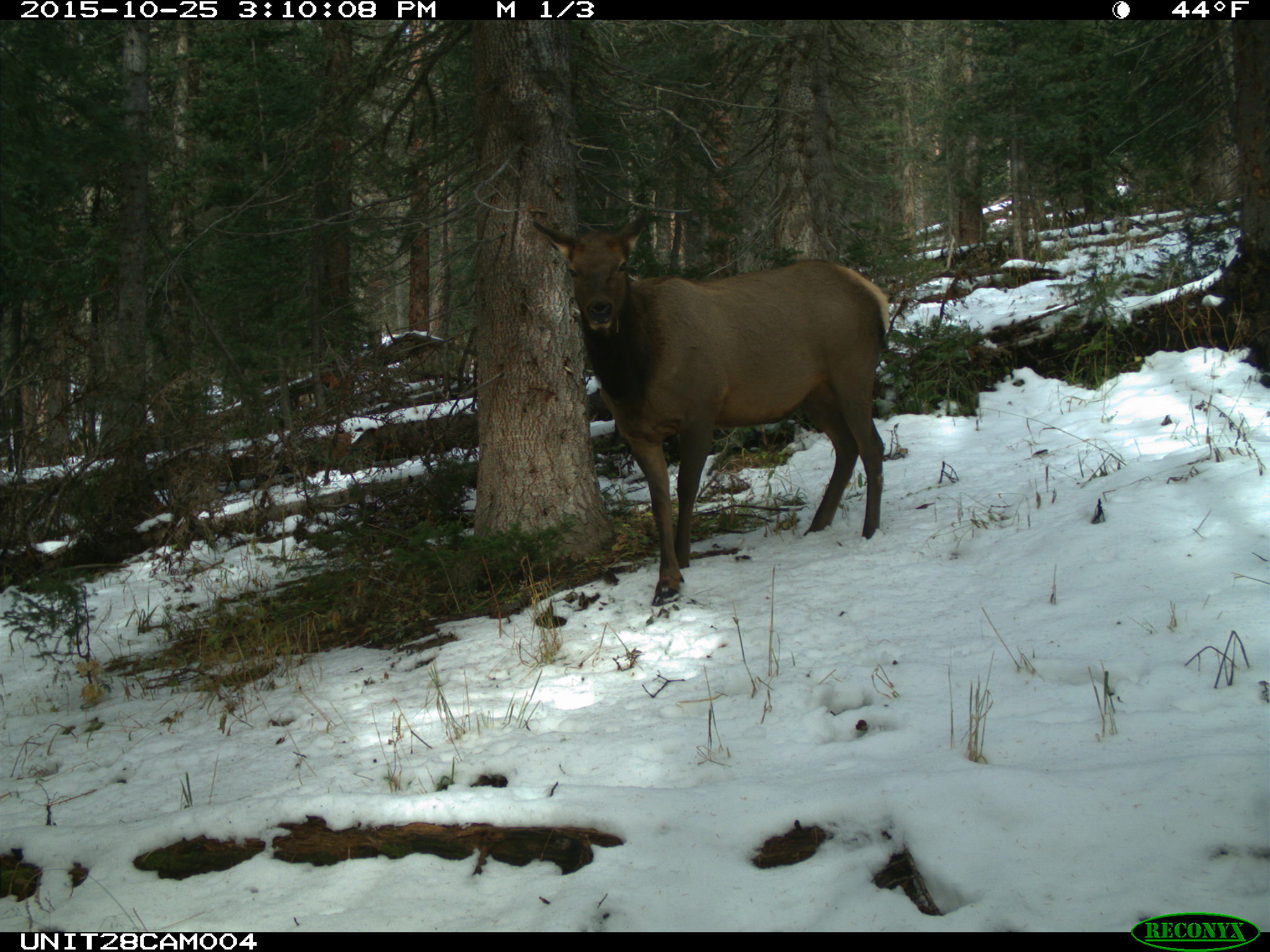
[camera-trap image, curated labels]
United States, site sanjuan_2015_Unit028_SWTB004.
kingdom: Animalia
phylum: Chordata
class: Mammalia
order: Artiodactyla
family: Cervidae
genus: Cervus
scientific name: Cervus elaphus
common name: red deer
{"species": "Cervus elaphus (red deer)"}